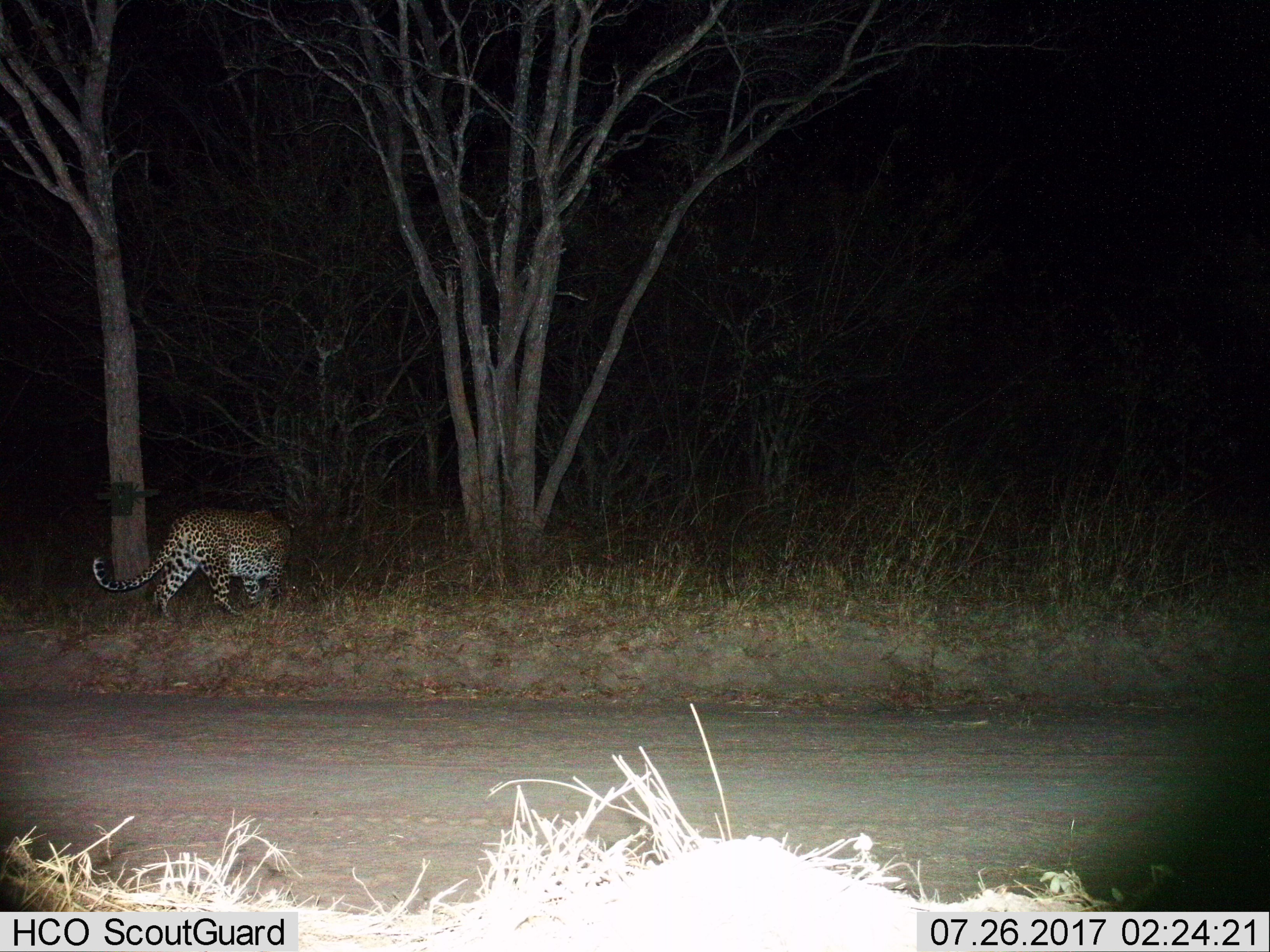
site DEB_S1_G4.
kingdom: Animalia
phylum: Chordata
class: Mammalia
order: Carnivora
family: Felidae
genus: Panthera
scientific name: Panthera pardus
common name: leopard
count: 1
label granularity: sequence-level